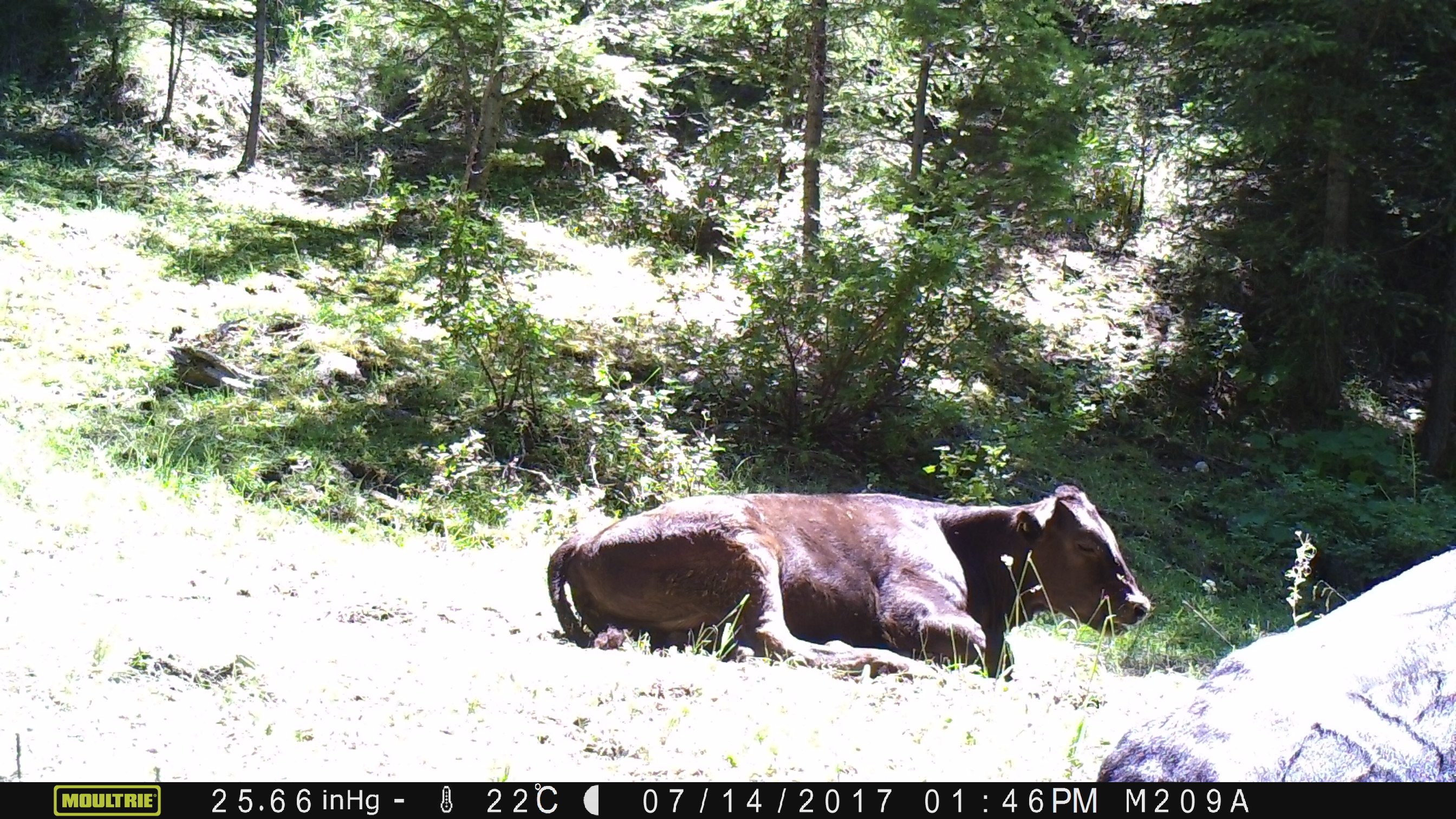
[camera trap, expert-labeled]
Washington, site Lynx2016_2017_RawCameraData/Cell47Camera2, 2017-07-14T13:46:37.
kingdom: Animalia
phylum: Chordata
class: Mammalia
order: Artiodactyla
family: Bovidae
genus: Bos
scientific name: Bos taurus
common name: domestic cattle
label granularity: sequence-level